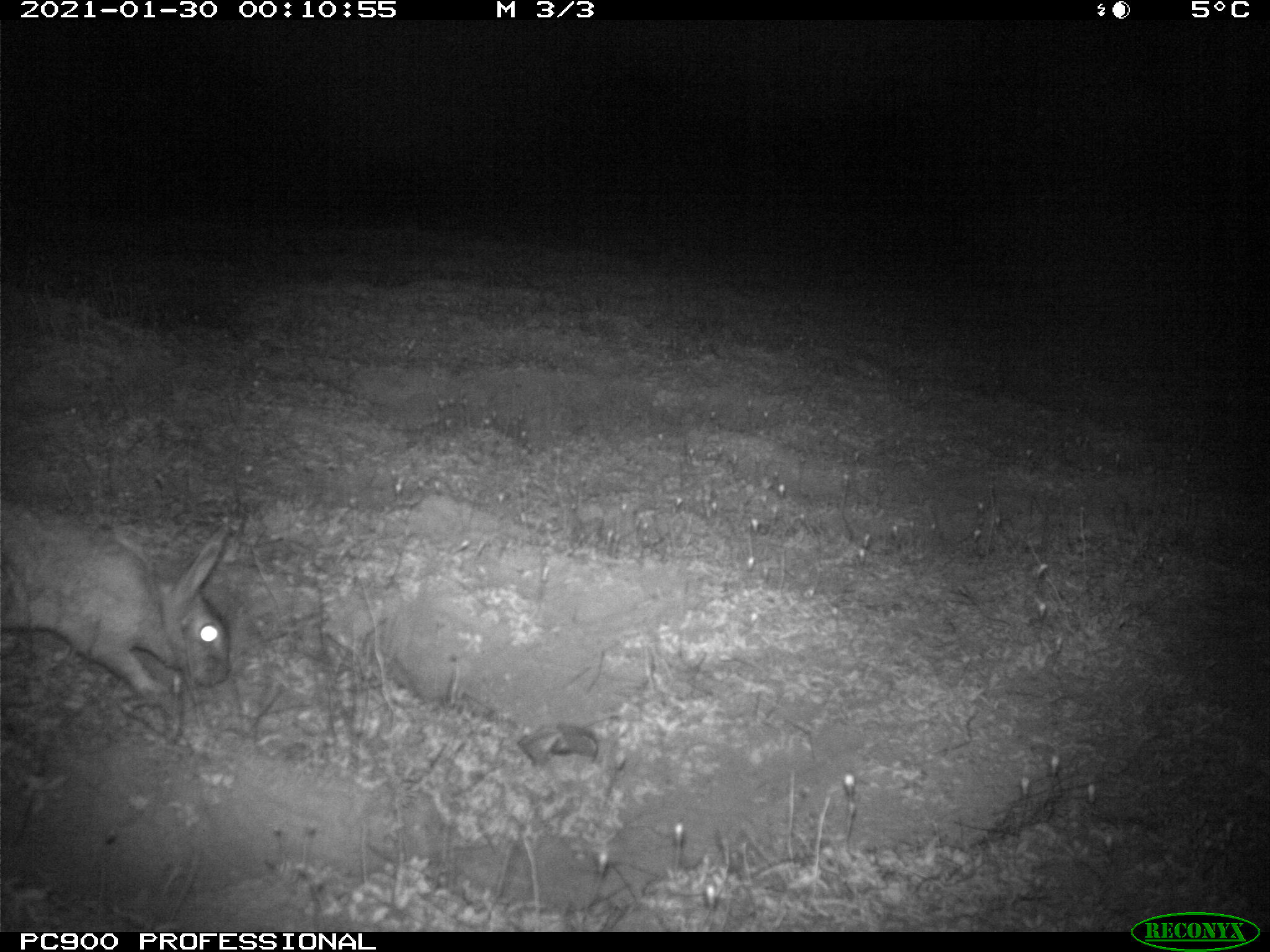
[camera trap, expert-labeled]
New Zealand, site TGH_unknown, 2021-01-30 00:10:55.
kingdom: Animalia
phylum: Chordata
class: Mammalia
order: Lagomorpha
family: Leporidae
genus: Oryctolagus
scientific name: Oryctolagus cuniculus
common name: european rabbit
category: rabbit